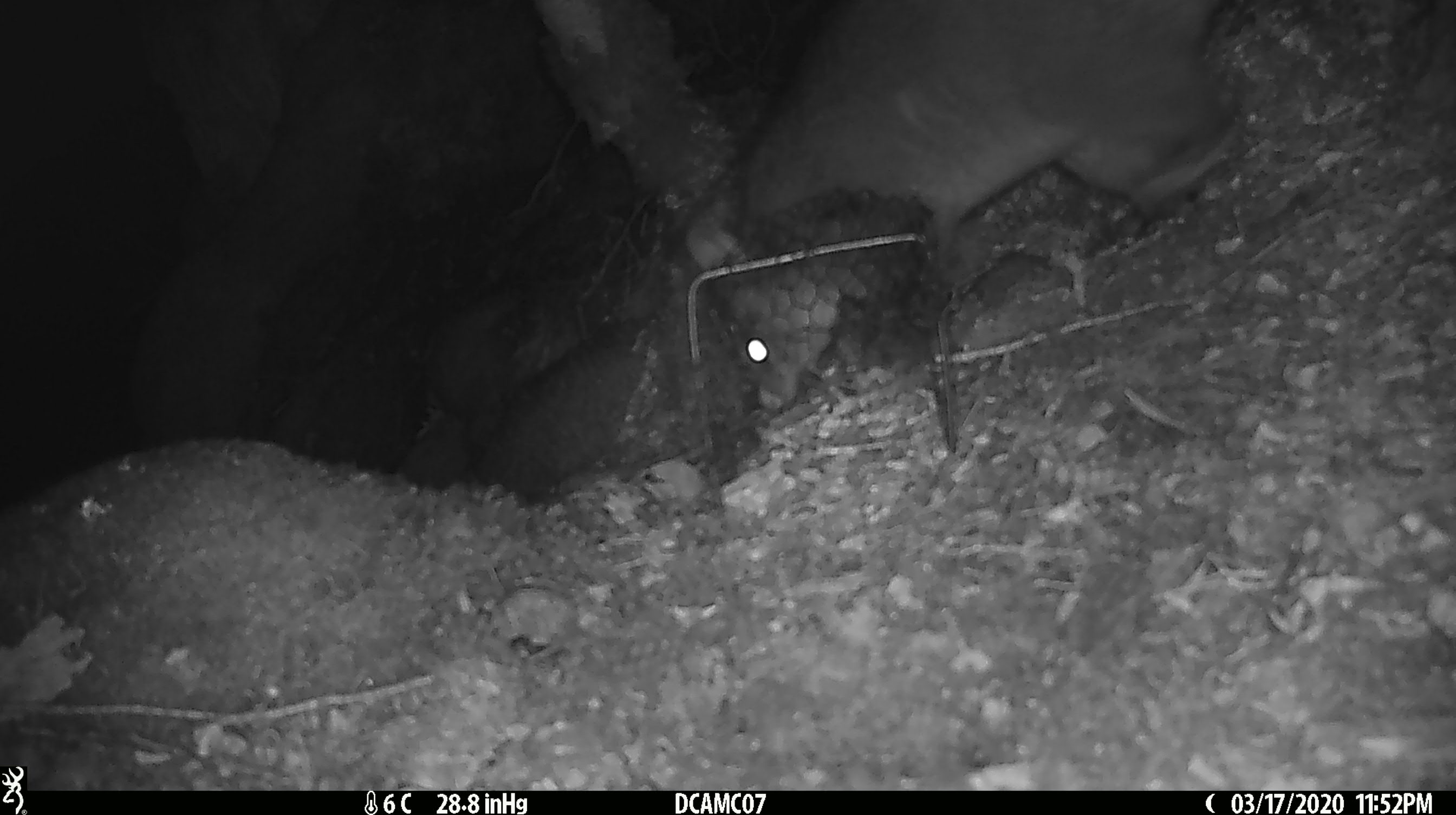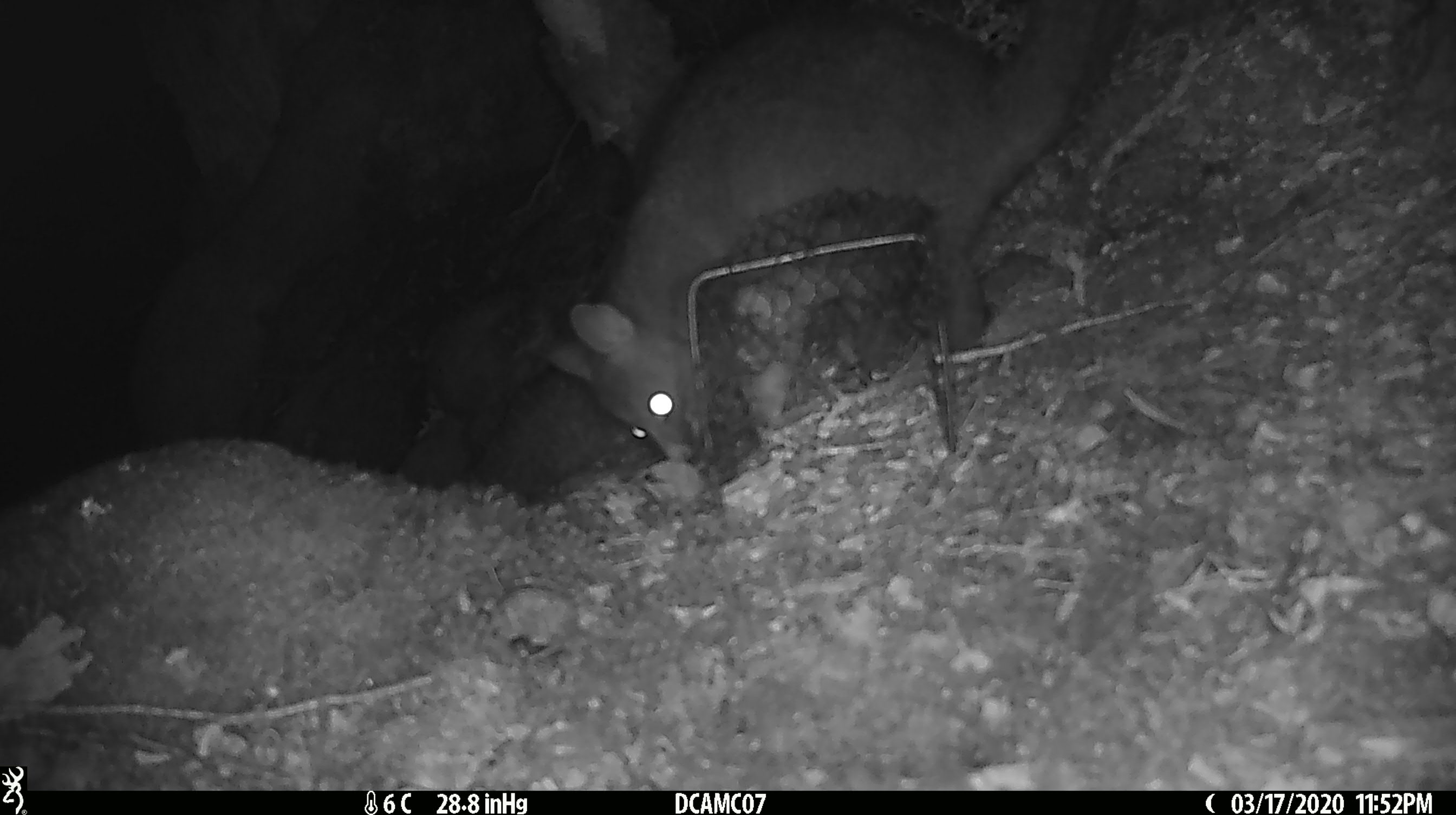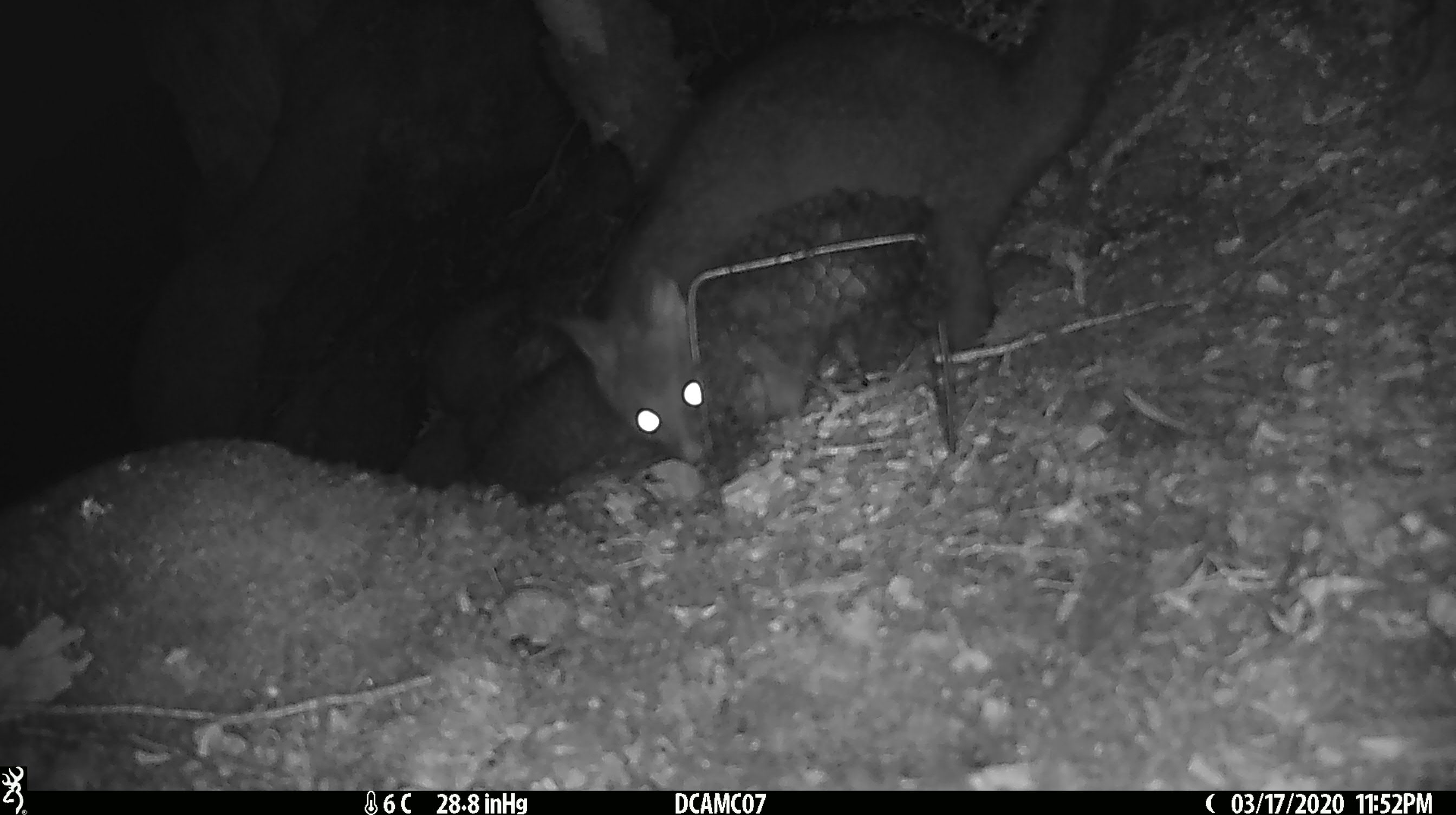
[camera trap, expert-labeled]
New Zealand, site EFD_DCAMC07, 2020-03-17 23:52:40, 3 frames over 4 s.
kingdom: Animalia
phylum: Chordata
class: Mammalia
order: Diprotodontia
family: Phalangeridae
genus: Trichosurus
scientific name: Trichosurus vulpecula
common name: common brushtail possum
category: possum